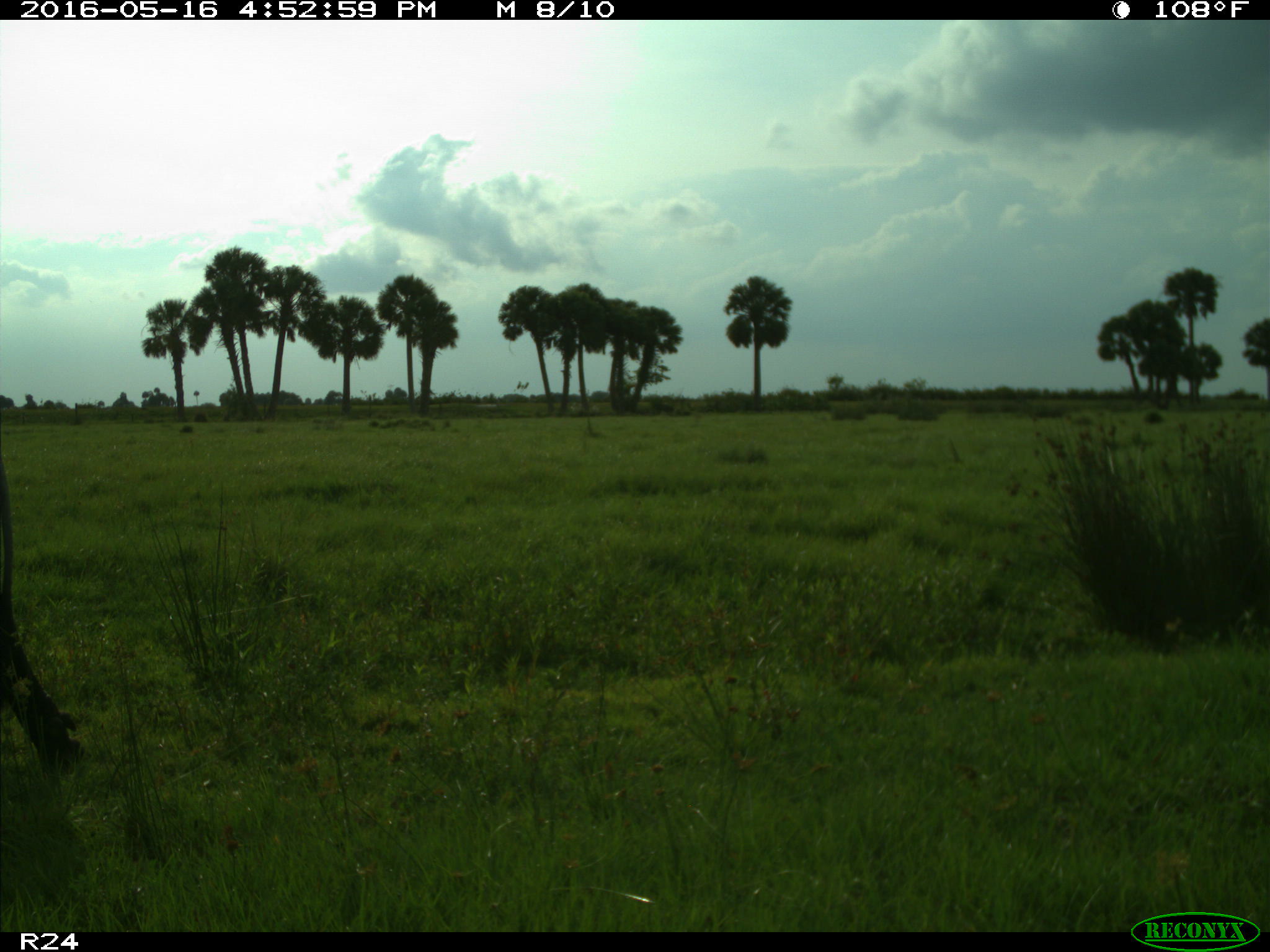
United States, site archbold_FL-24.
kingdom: Animalia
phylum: Chordata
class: Mammalia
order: Artiodactyla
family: Bovidae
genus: Bos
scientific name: Bos taurus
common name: domestic cow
Bos taurus (domestic cow).